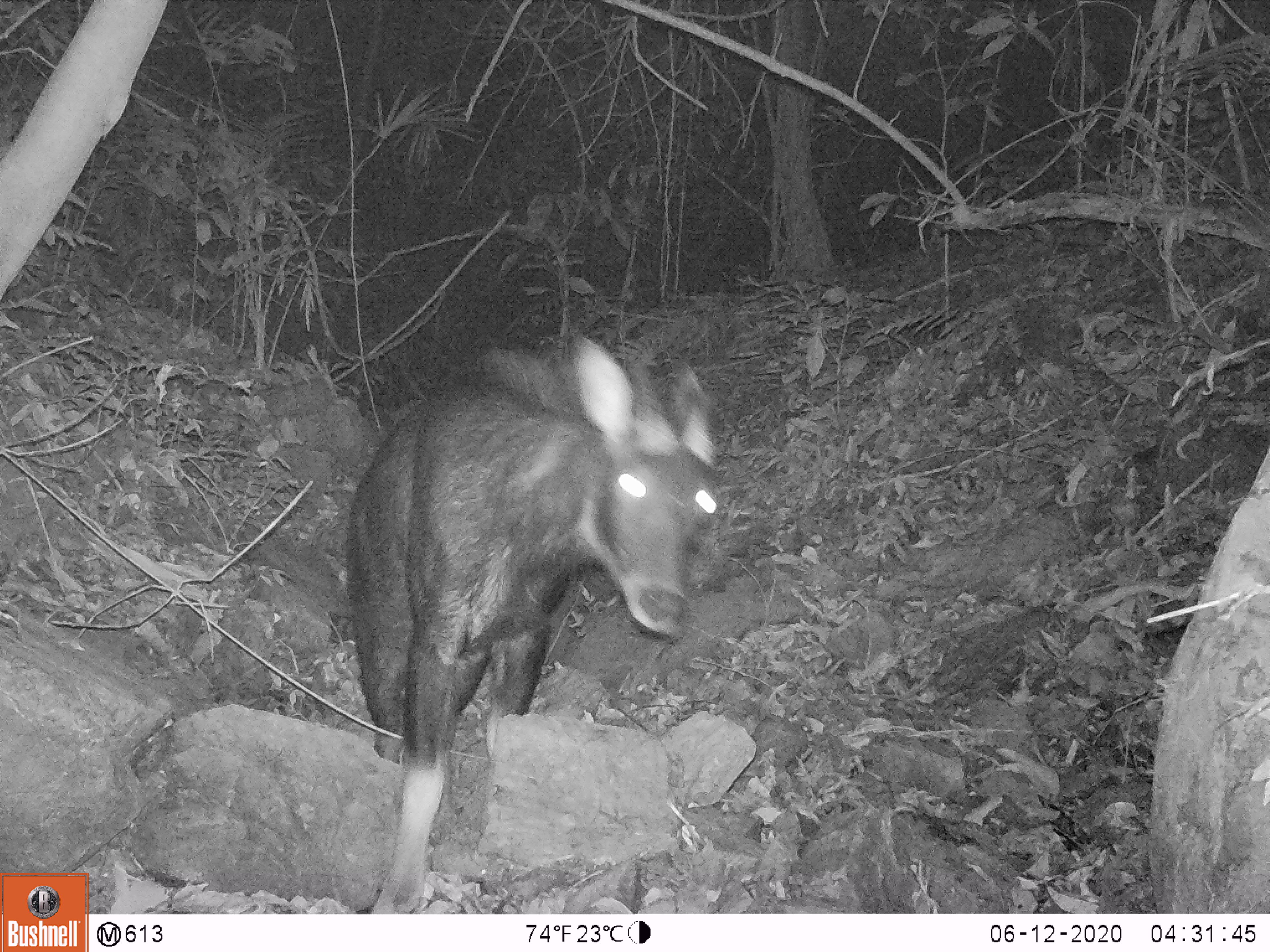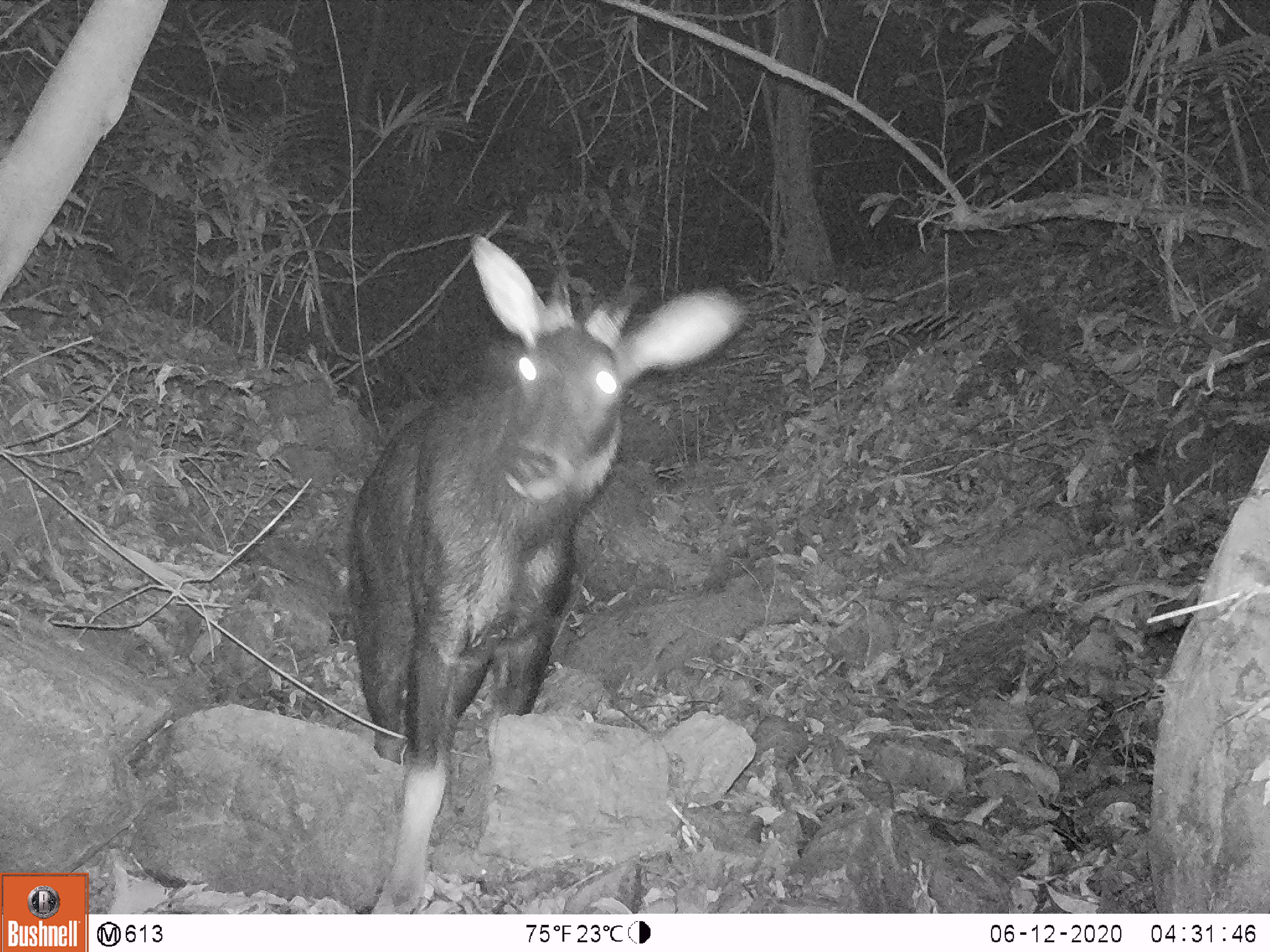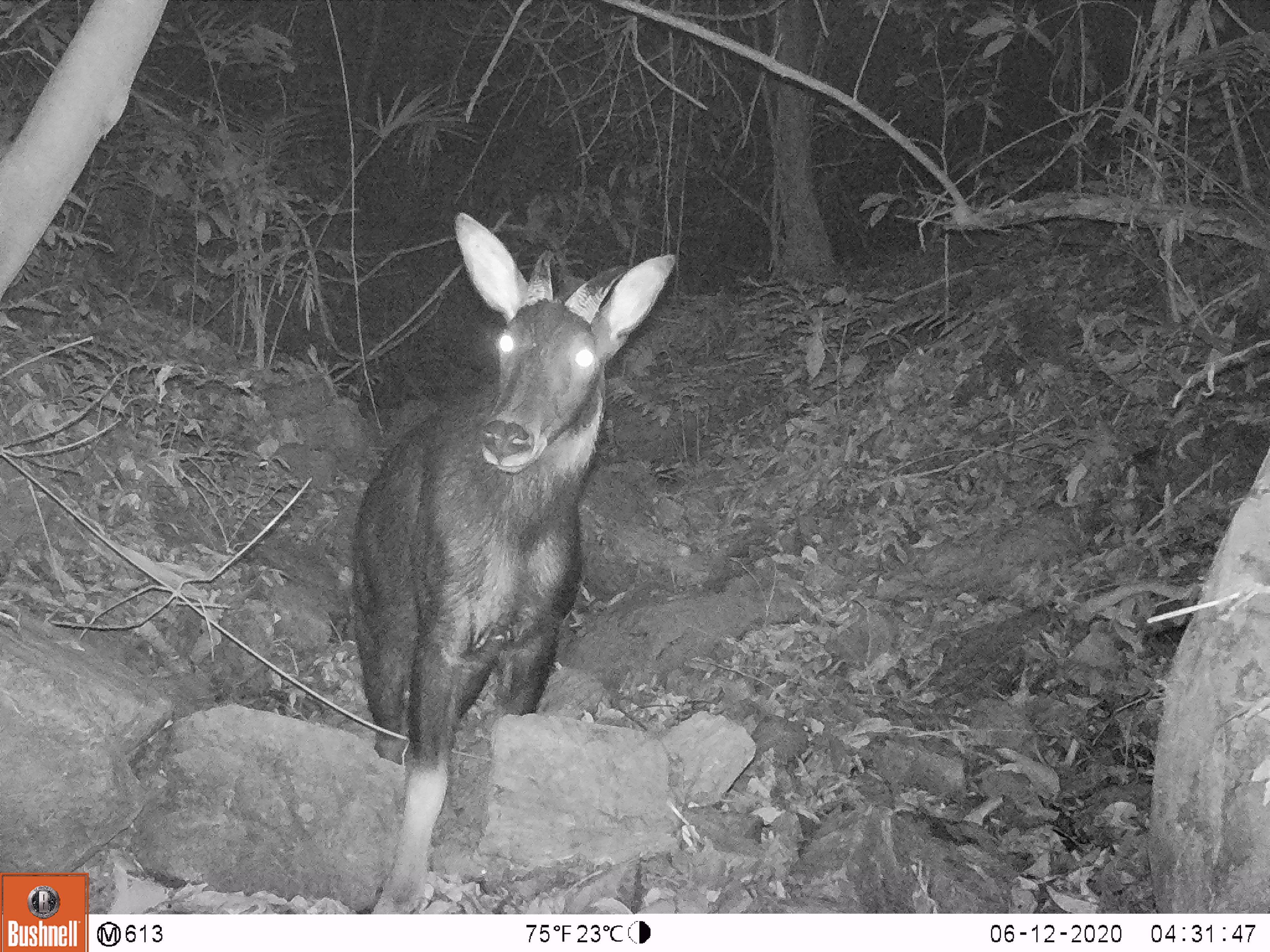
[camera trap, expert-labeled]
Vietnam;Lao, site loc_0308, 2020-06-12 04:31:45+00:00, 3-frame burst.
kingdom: Animalia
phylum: Chordata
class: Mammalia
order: Artiodactyla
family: Bovidae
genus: Capricornis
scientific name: Capricornis sumatraensis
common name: chinese serow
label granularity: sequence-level